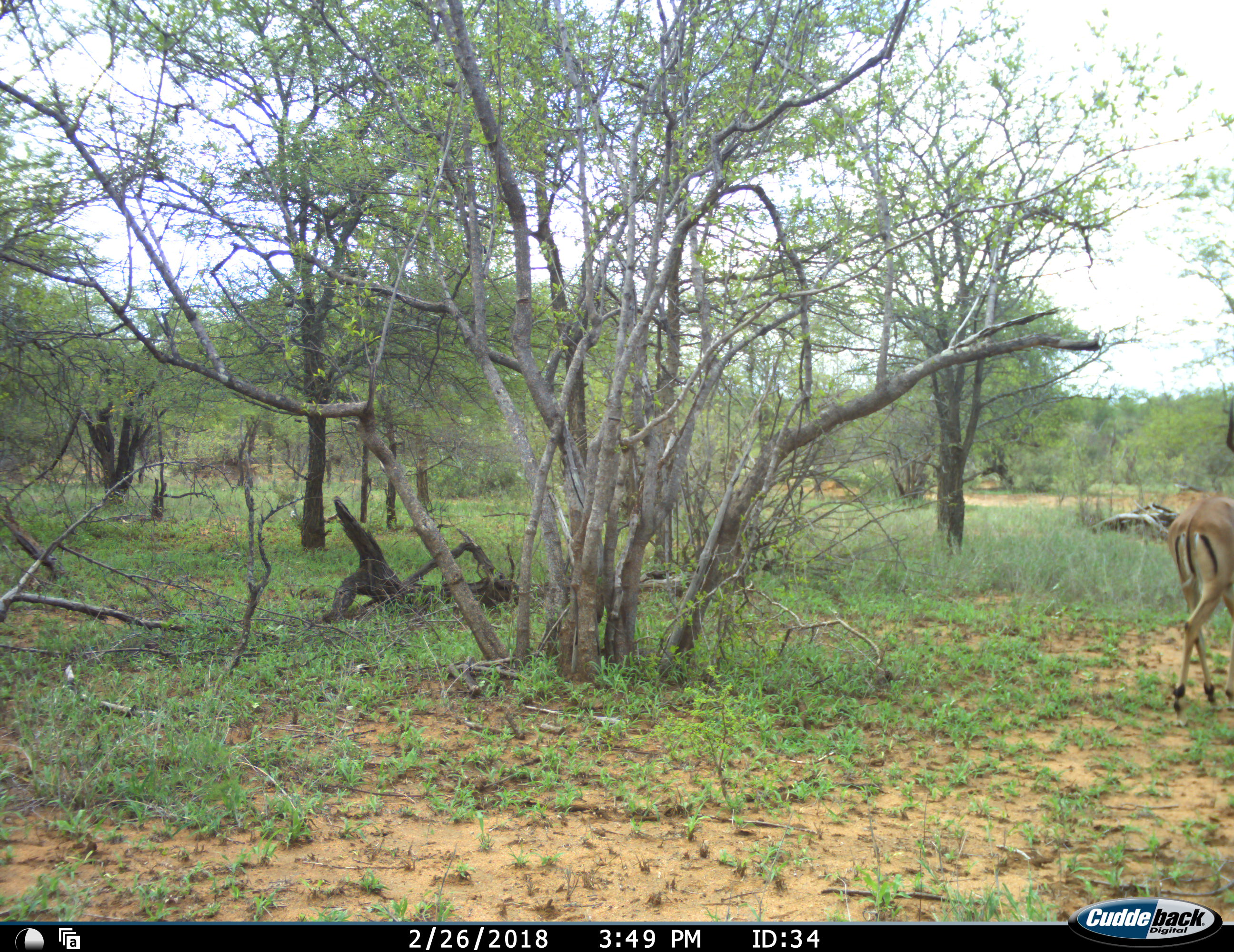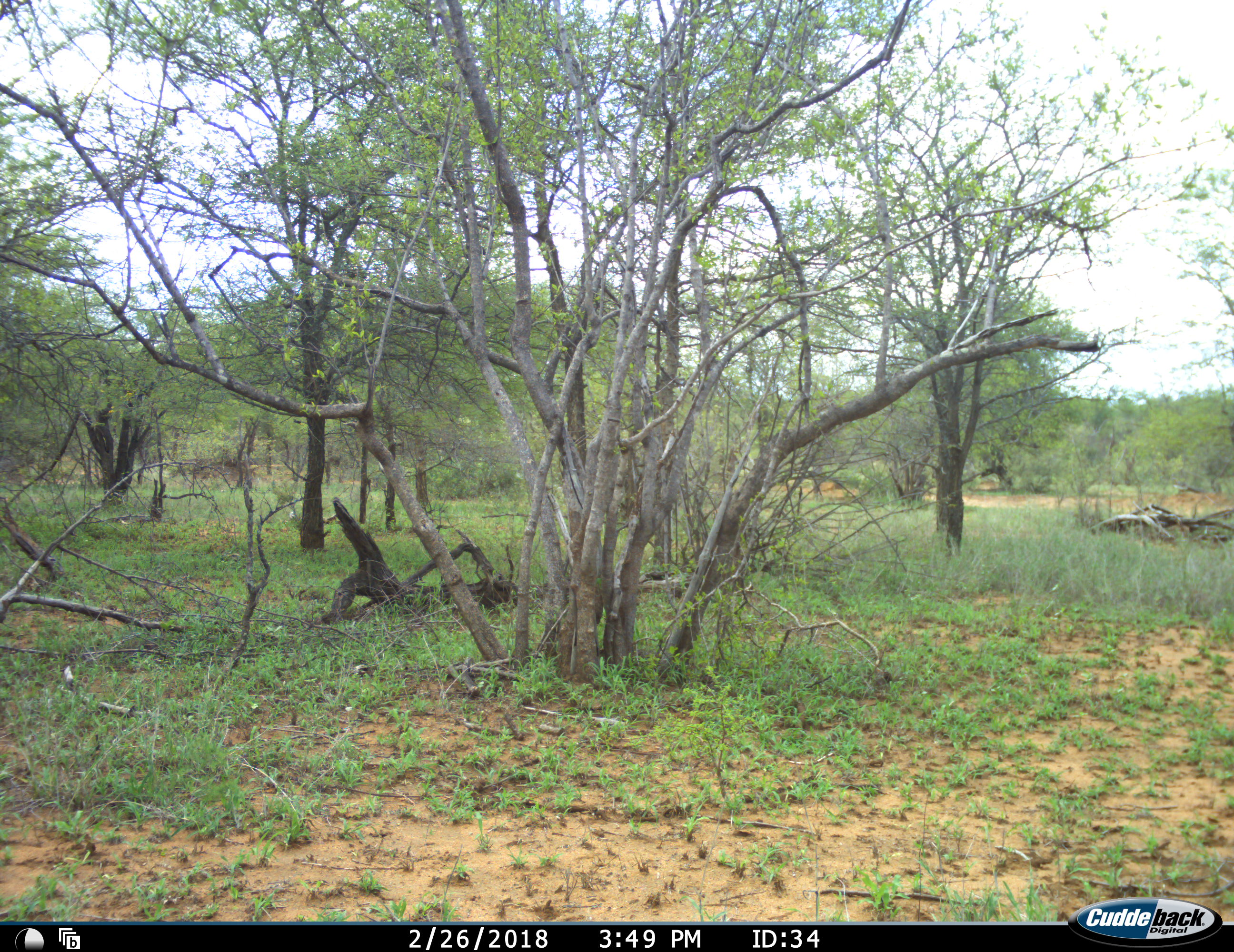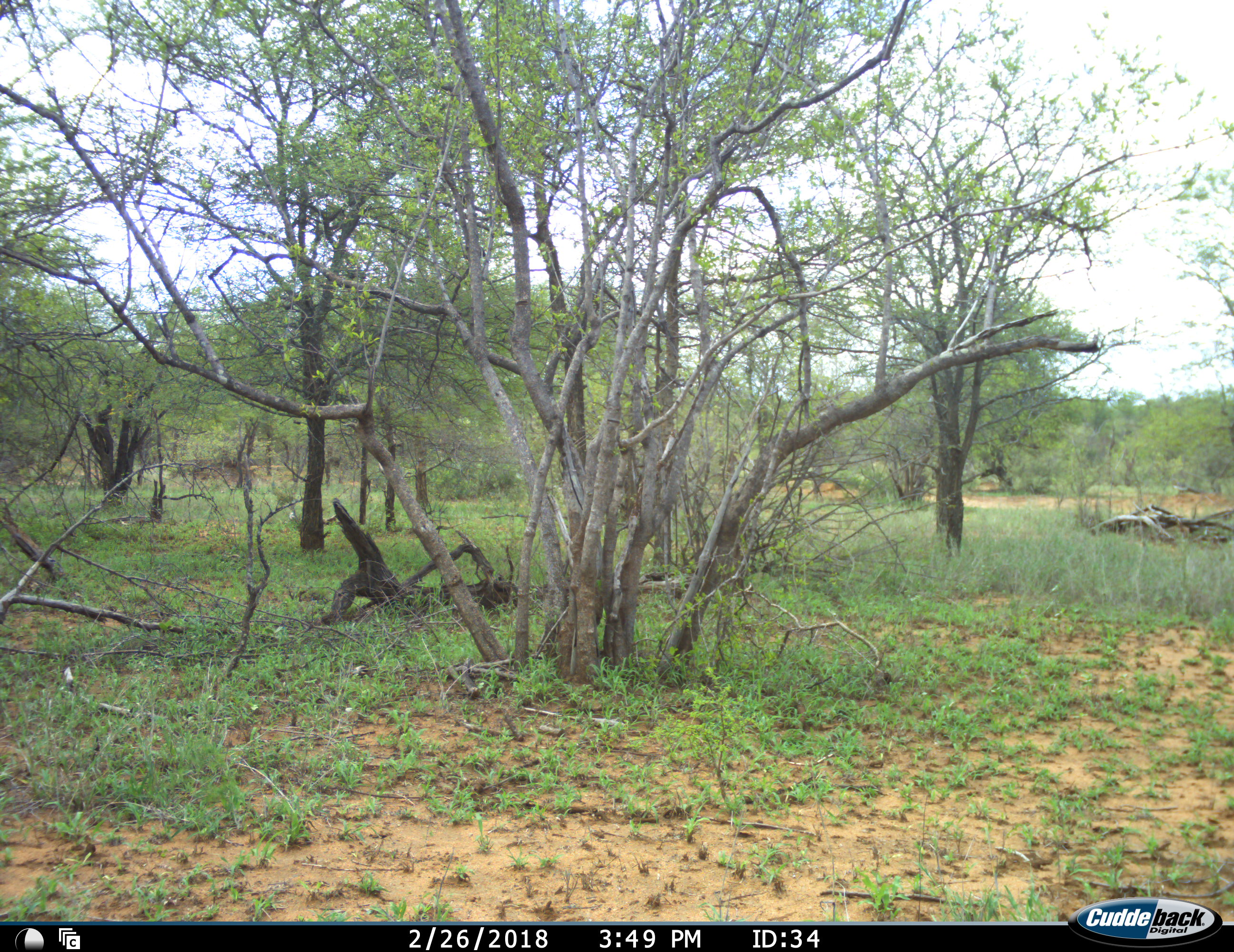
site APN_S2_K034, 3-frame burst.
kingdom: Animalia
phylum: Chordata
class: Mammalia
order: Artiodactyla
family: Bovidae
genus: Aepyceros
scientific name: Aepyceros melampus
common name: impala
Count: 1.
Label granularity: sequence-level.